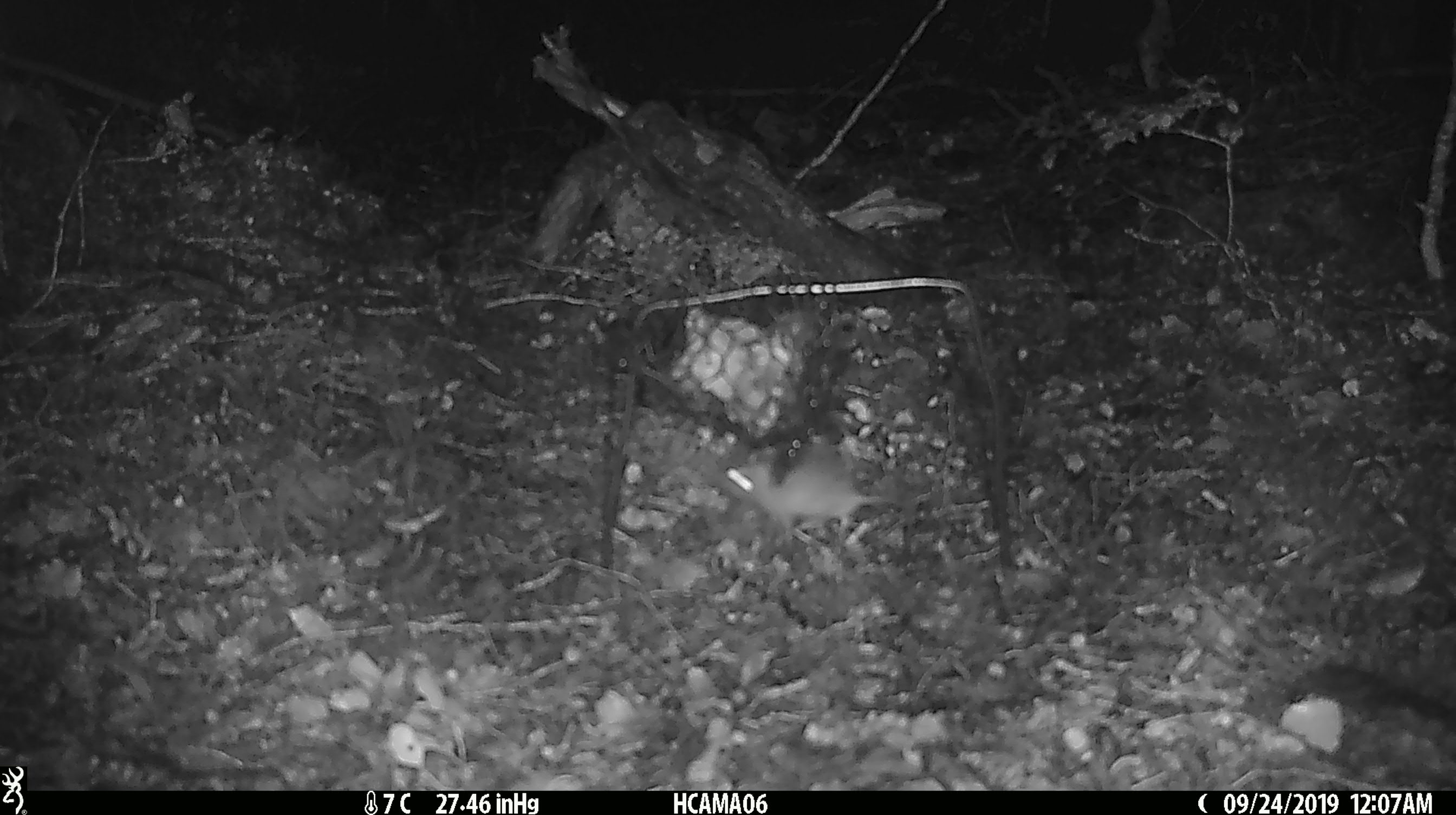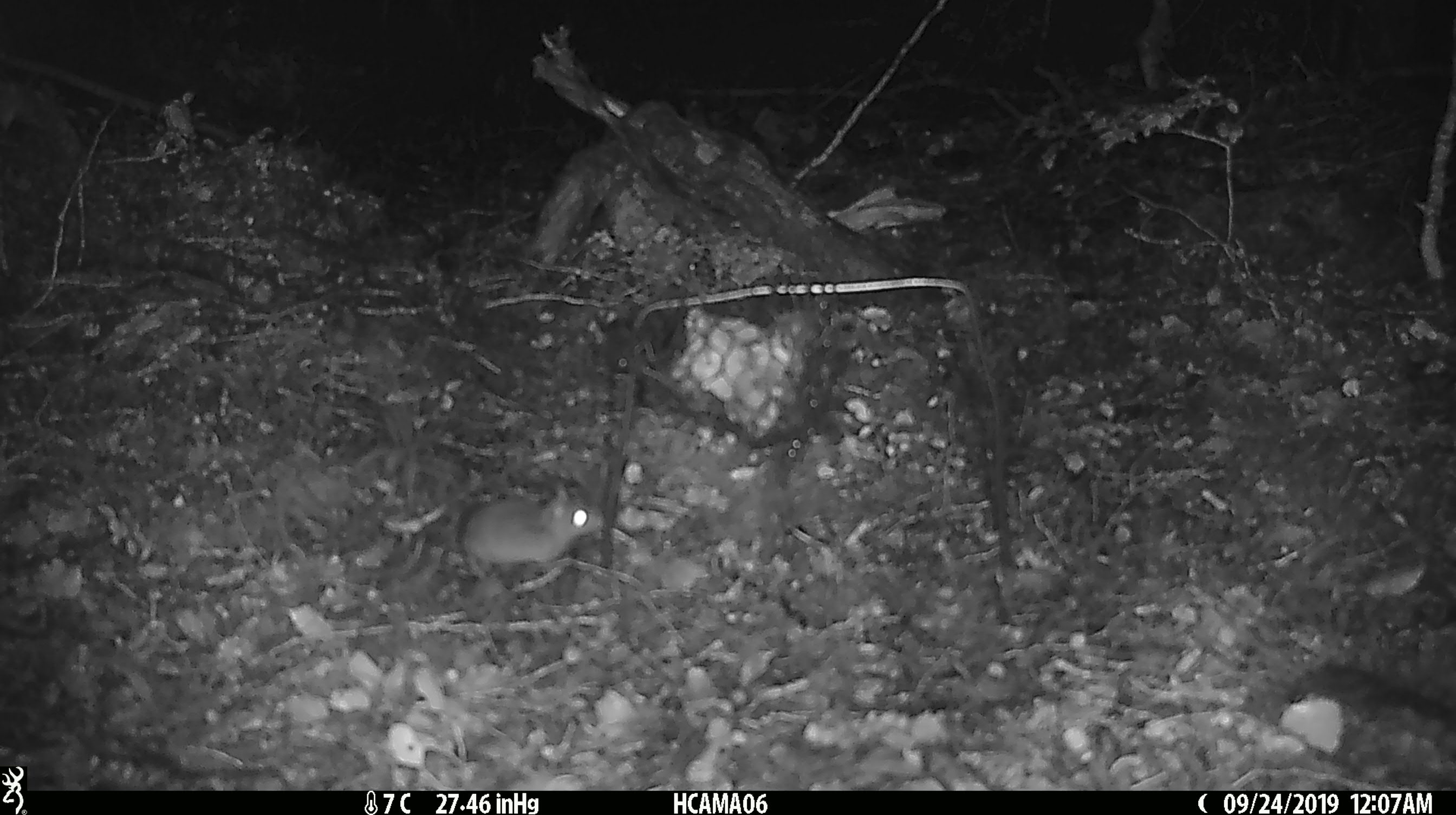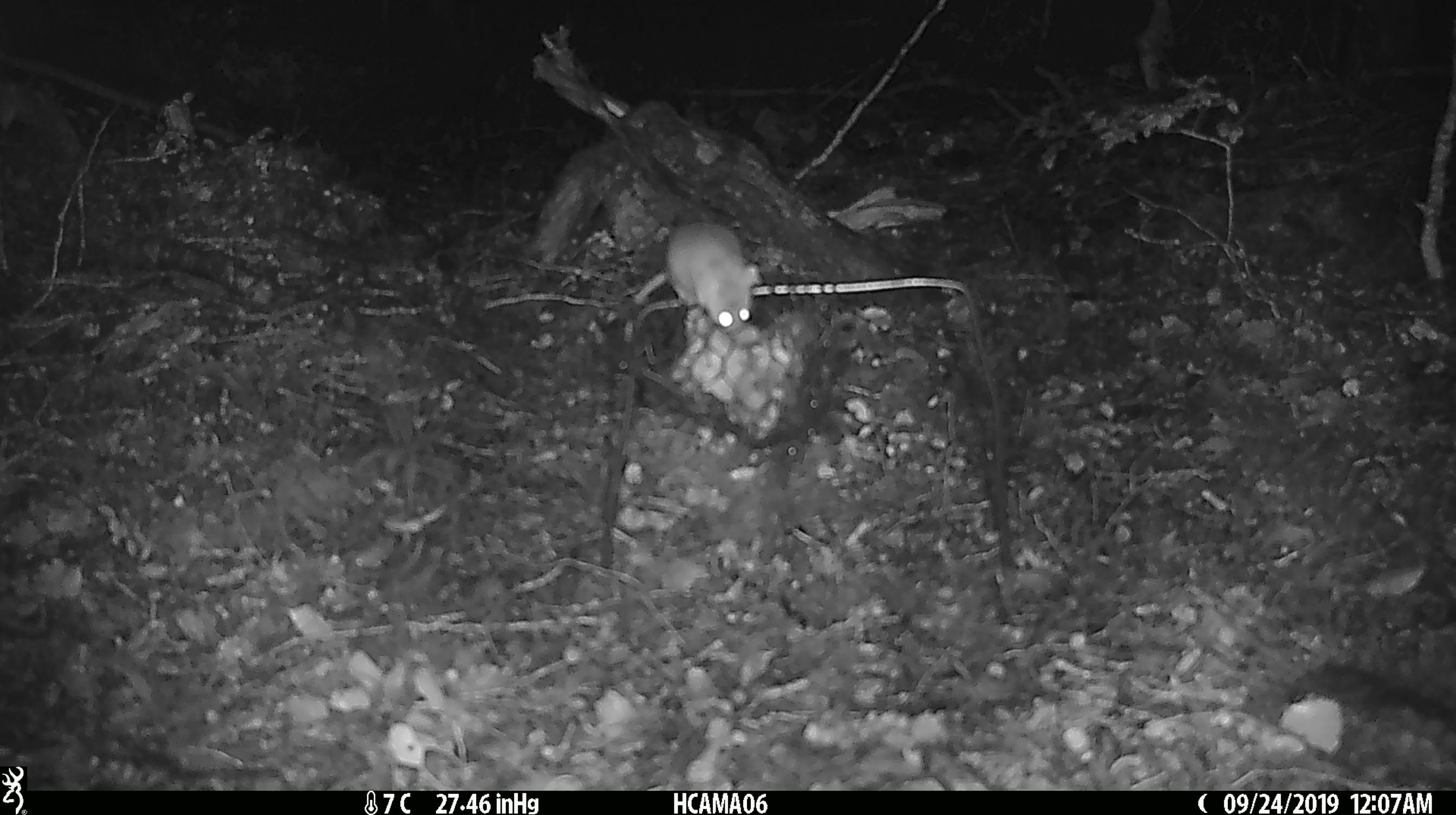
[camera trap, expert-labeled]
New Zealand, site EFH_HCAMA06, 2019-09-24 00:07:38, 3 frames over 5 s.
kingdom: Animalia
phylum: Chordata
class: Mammalia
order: Rodentia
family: Muridae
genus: Mus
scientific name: Mus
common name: mouse